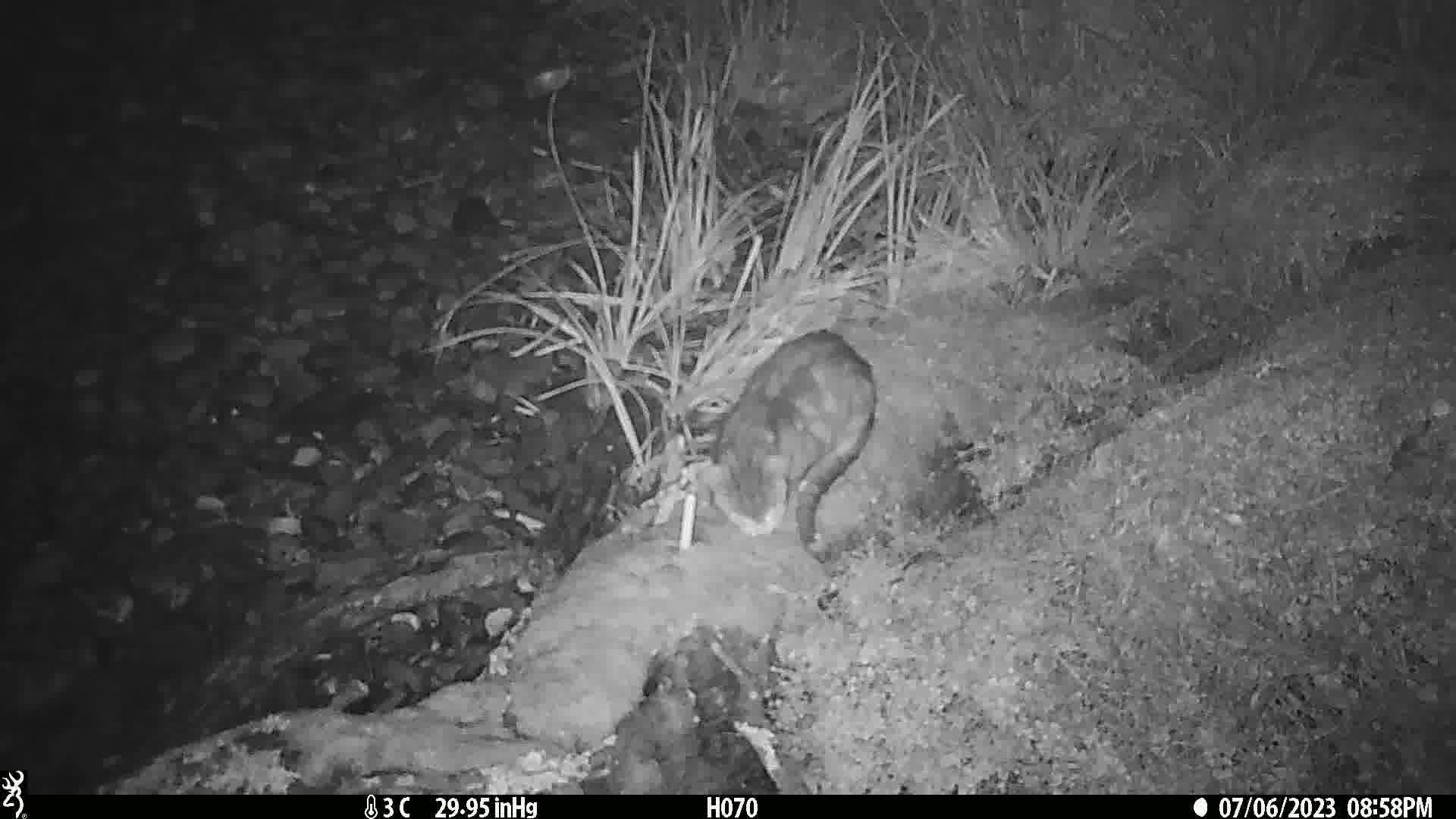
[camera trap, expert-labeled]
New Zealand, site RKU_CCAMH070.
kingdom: Animalia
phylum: Chordata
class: Mammalia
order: Carnivora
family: Felidae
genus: Felis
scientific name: Felis catus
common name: domestic cat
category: cat